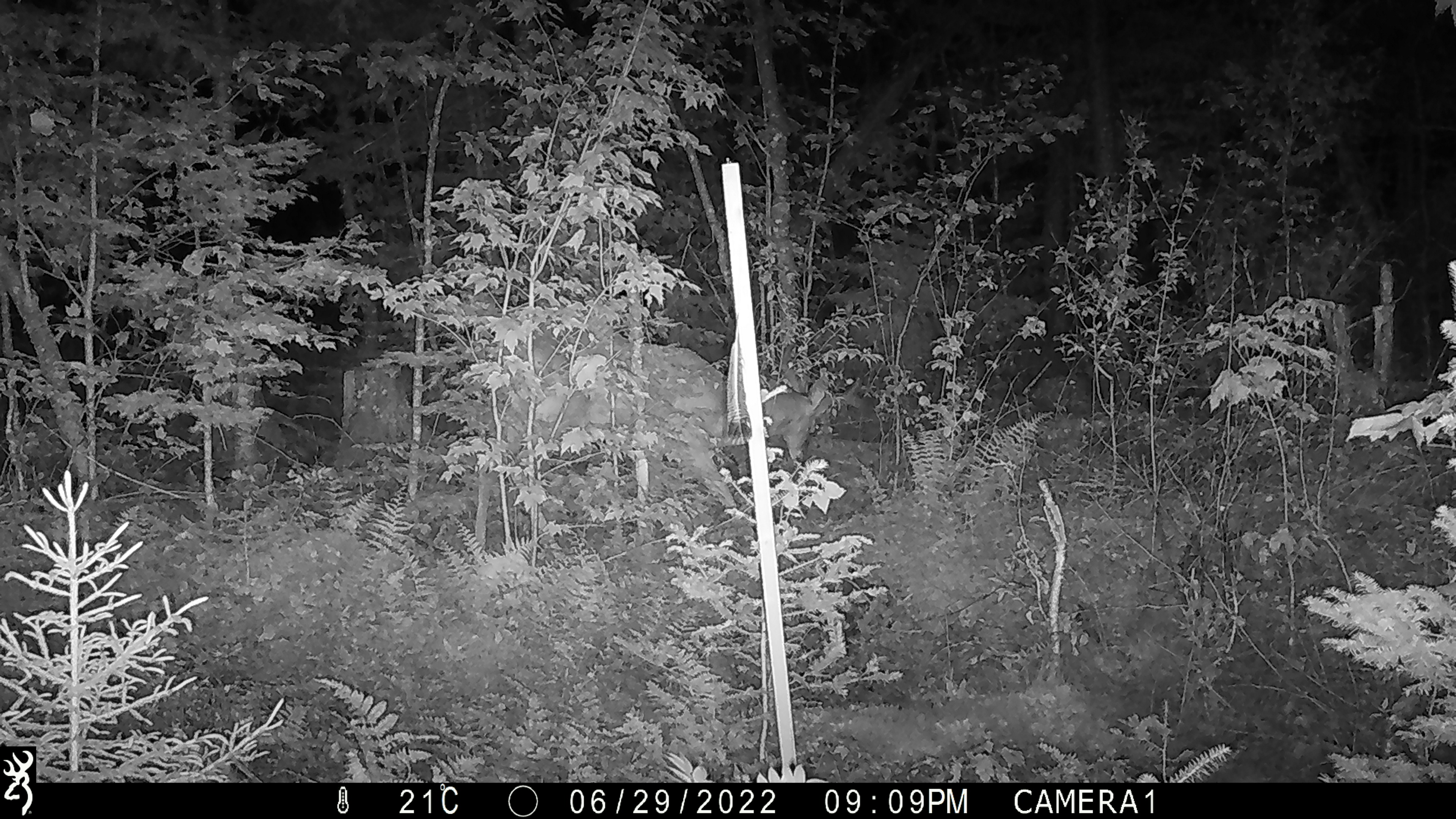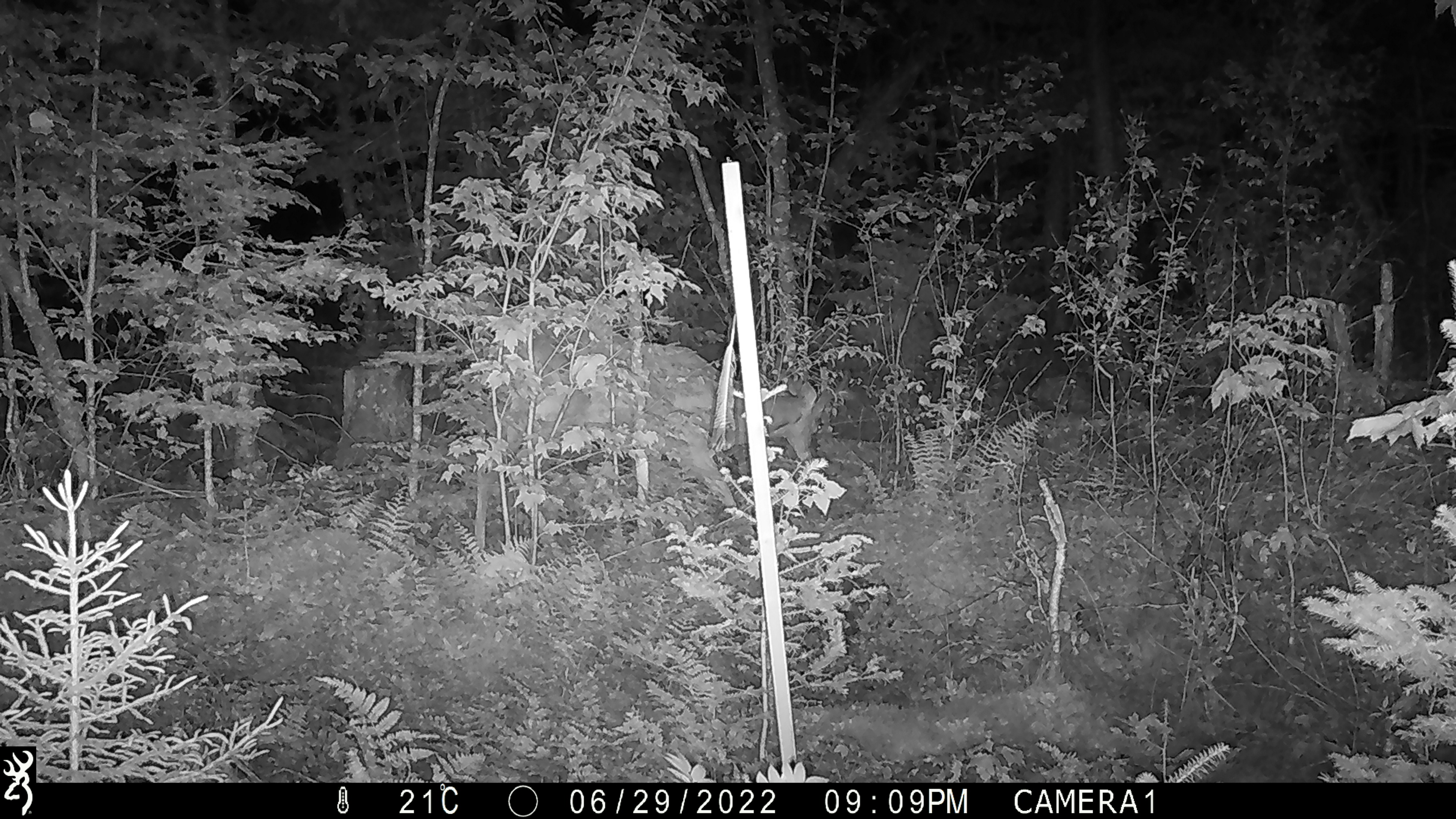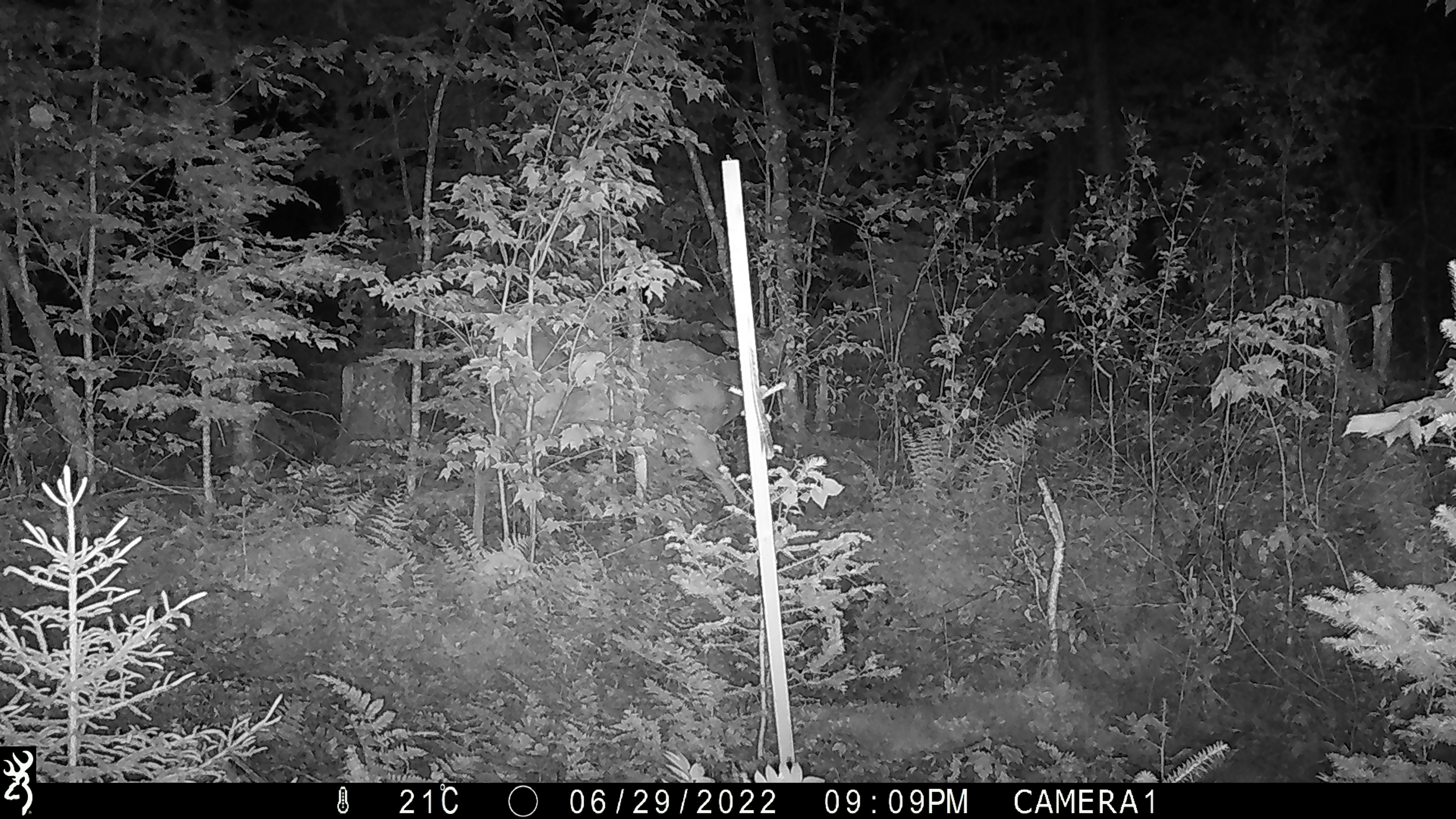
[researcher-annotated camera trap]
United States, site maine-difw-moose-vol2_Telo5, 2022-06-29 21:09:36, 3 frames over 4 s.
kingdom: Animalia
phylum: Chordata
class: Mammalia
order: Artiodactyla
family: Cervidae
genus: Odocoileus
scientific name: Odocoileus virginianus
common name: white-tailed deer